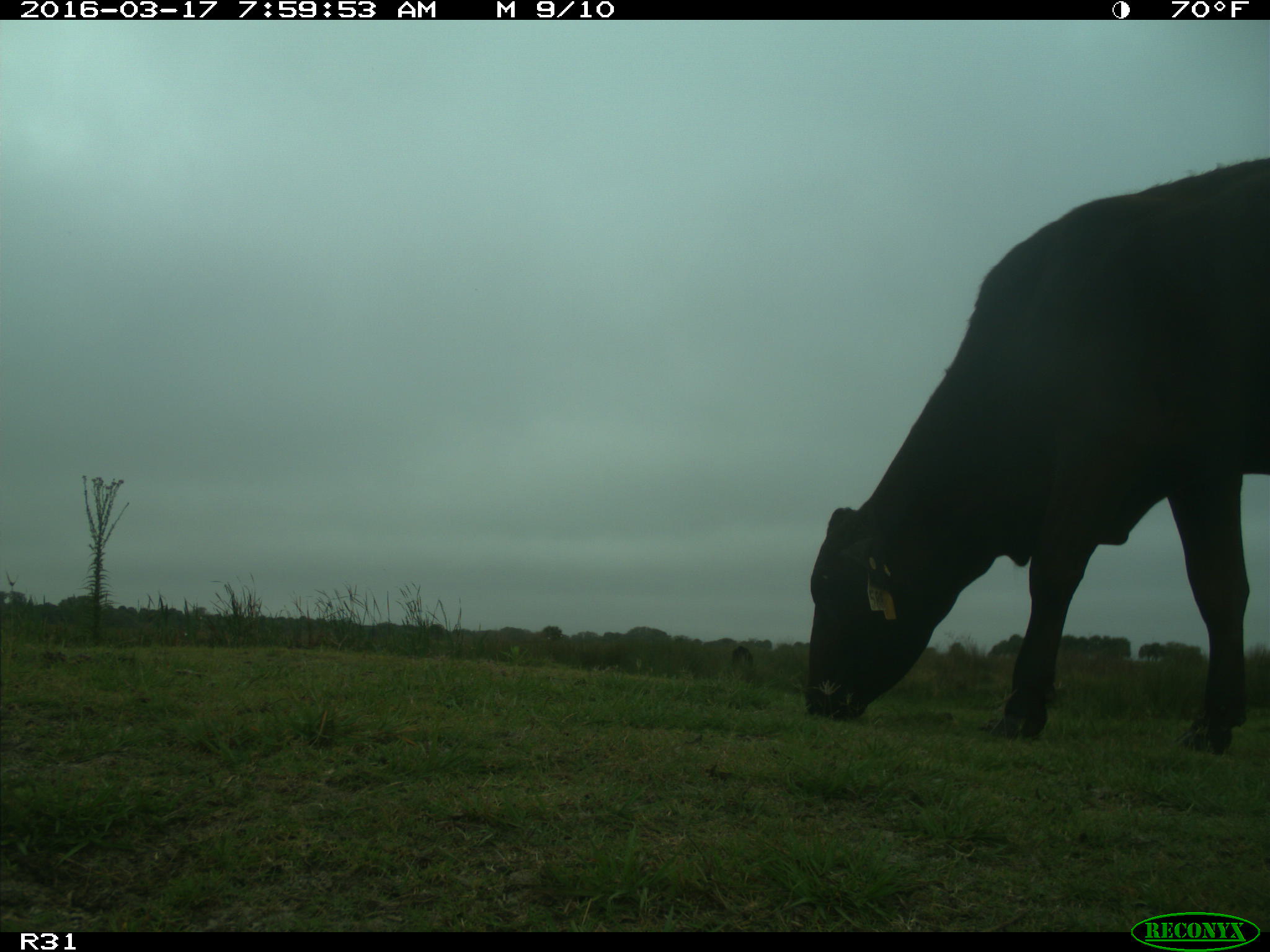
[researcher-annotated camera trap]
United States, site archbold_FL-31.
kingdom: Animalia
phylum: Chordata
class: Mammalia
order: Artiodactyla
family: Bovidae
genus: Bos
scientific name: Bos taurus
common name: domestic cow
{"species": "Bos taurus (domestic cow)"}